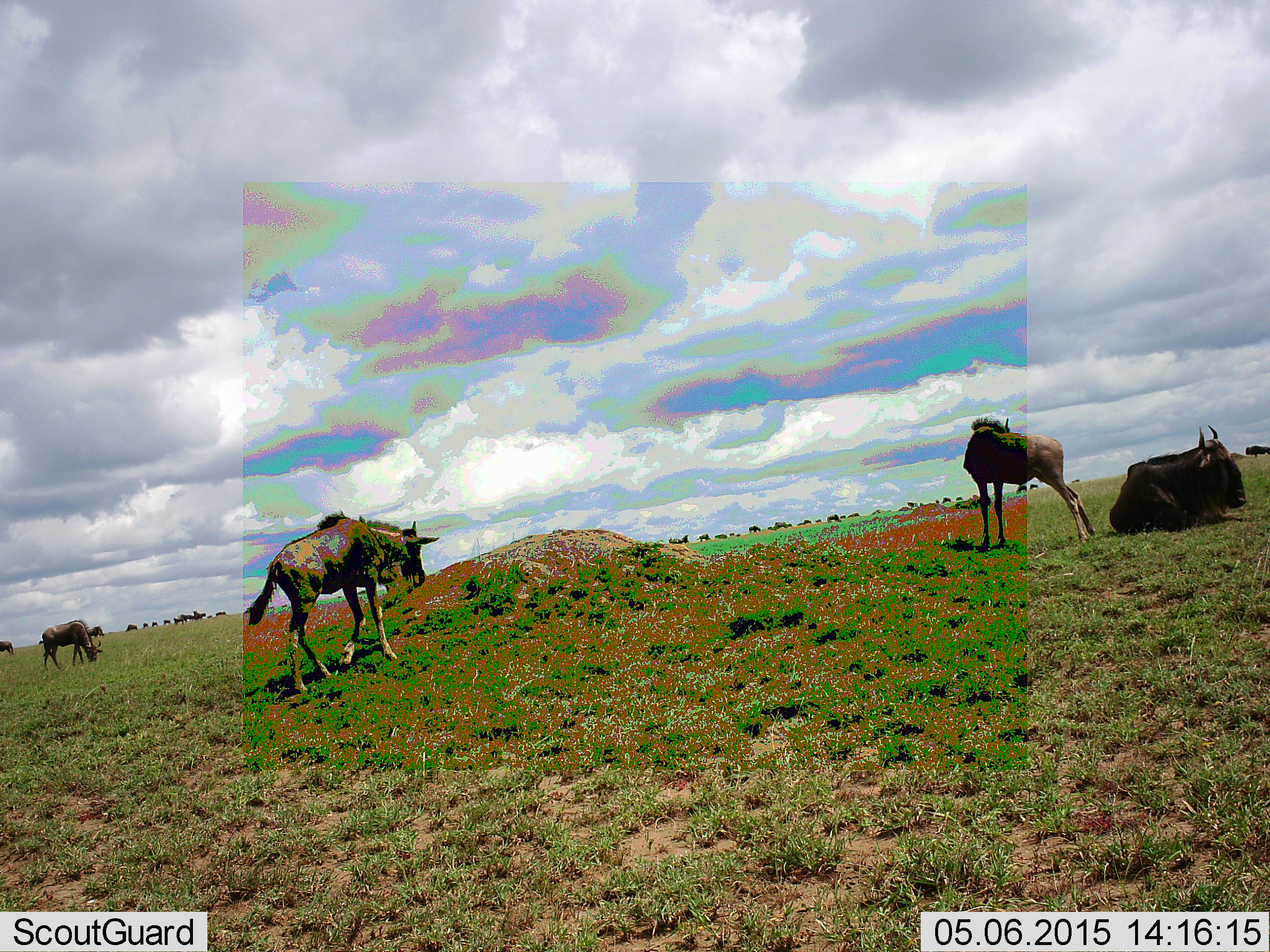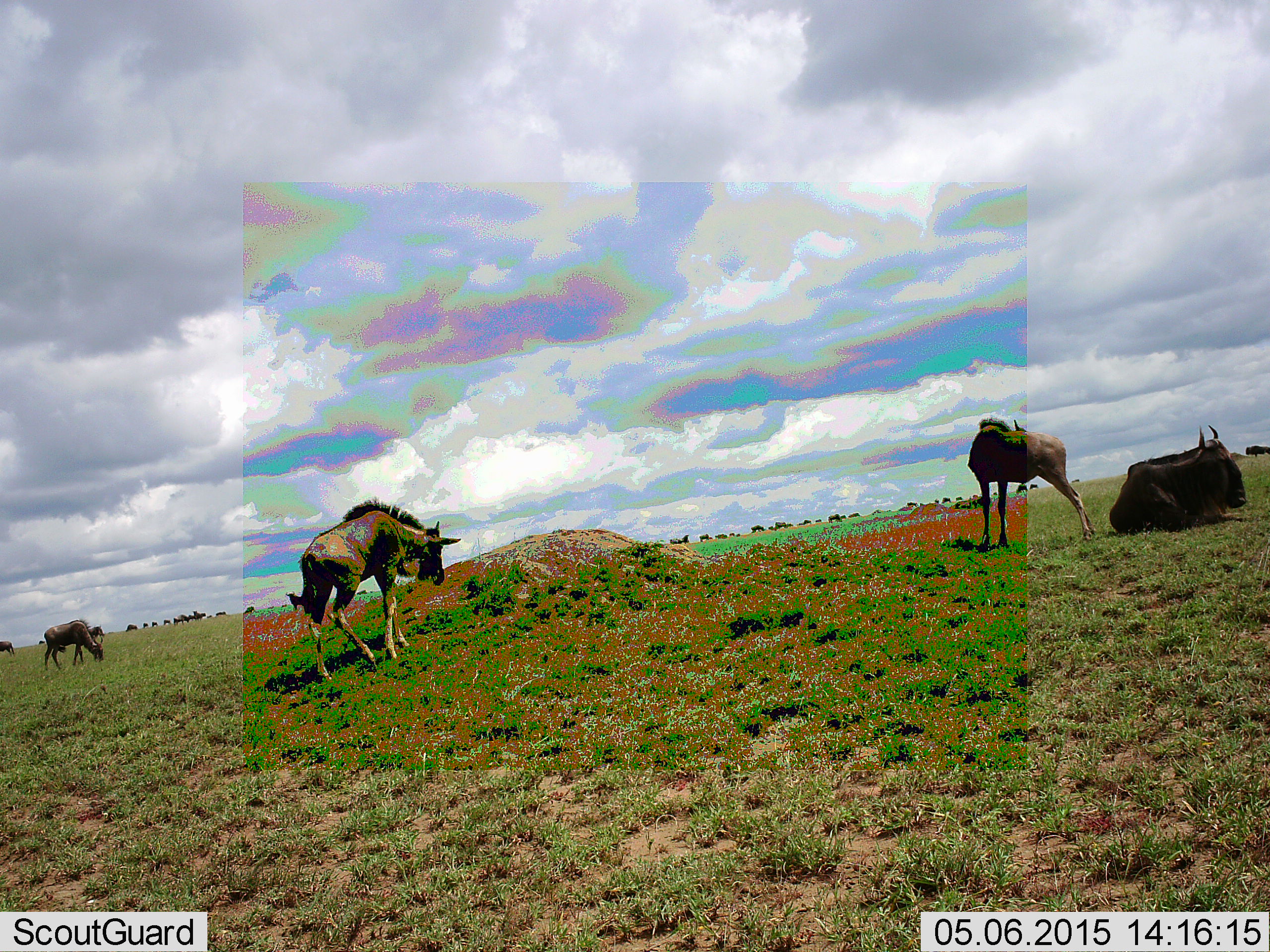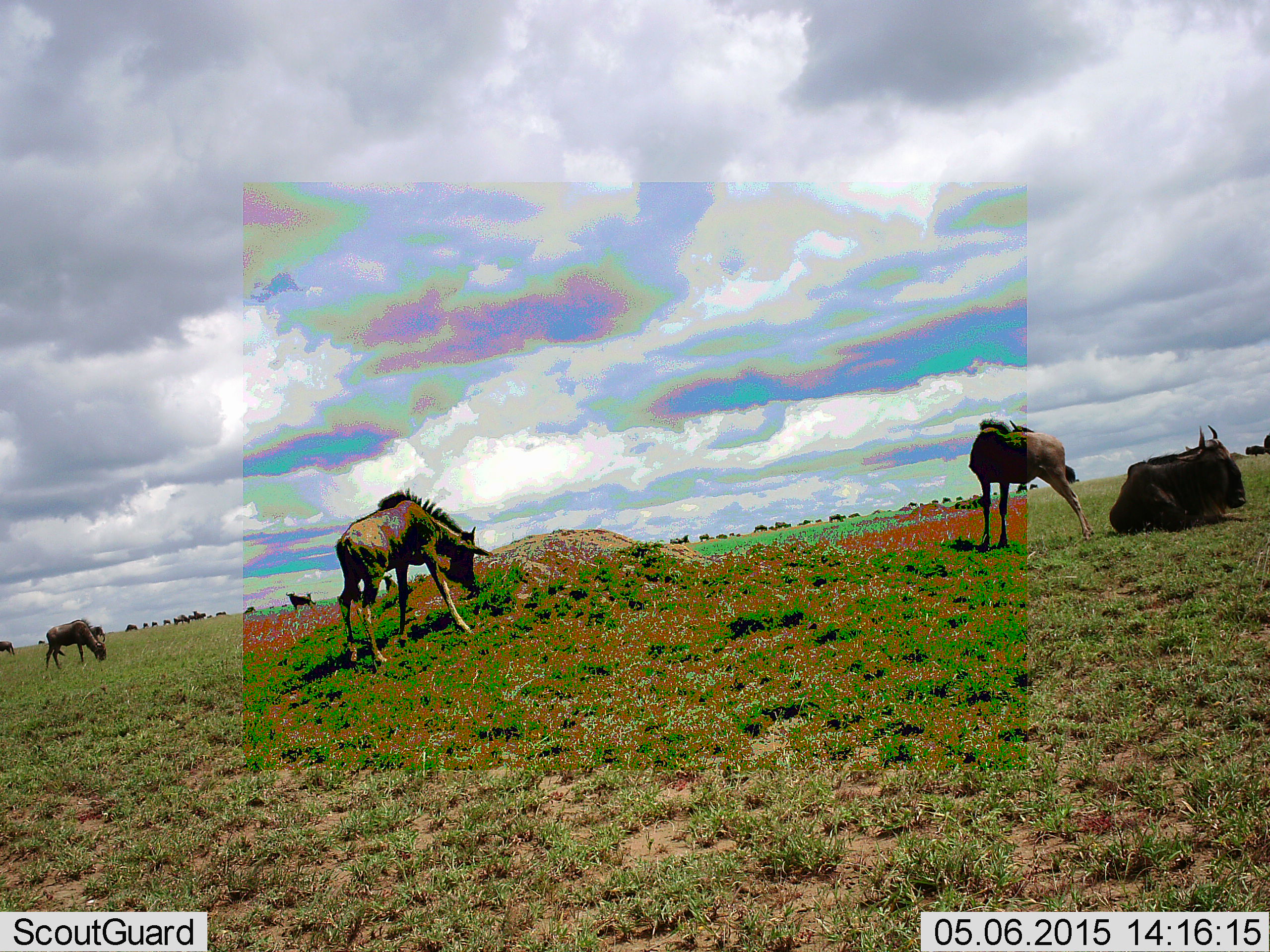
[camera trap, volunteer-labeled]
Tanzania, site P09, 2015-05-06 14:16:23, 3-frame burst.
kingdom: Animalia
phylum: Chordata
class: Mammalia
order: Artiodactyla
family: Bovidae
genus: Connochaetes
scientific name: Connochaetes taurinus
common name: blue wildebeest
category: wildebeest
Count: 11-50.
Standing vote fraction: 30%.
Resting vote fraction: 90%.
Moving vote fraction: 50%.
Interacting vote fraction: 10%.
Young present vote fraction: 20%.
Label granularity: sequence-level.